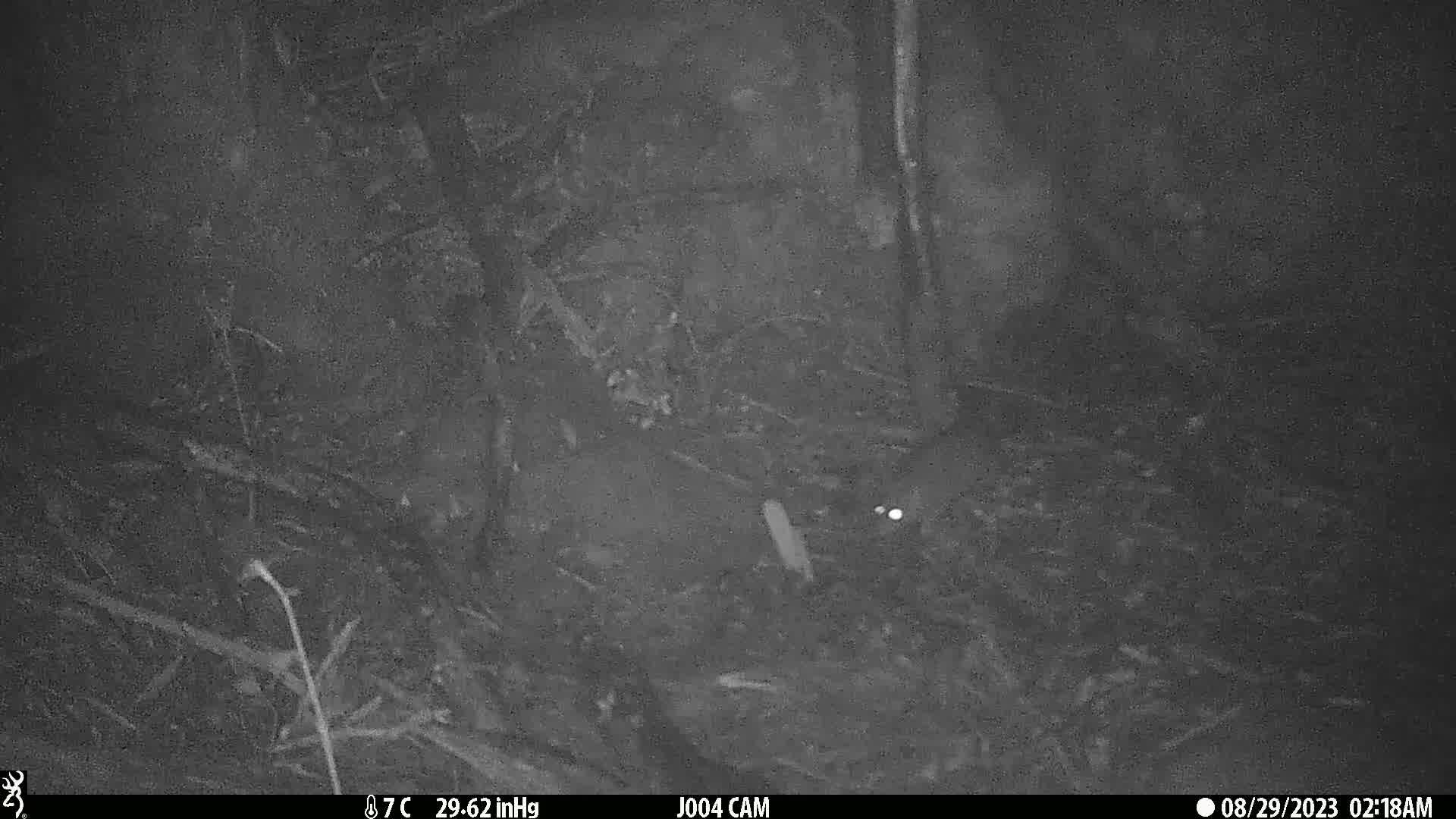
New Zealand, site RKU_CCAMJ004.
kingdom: Animalia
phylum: Chordata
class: Mammalia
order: Rodentia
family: Muridae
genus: Rattus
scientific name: Rattus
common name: rat